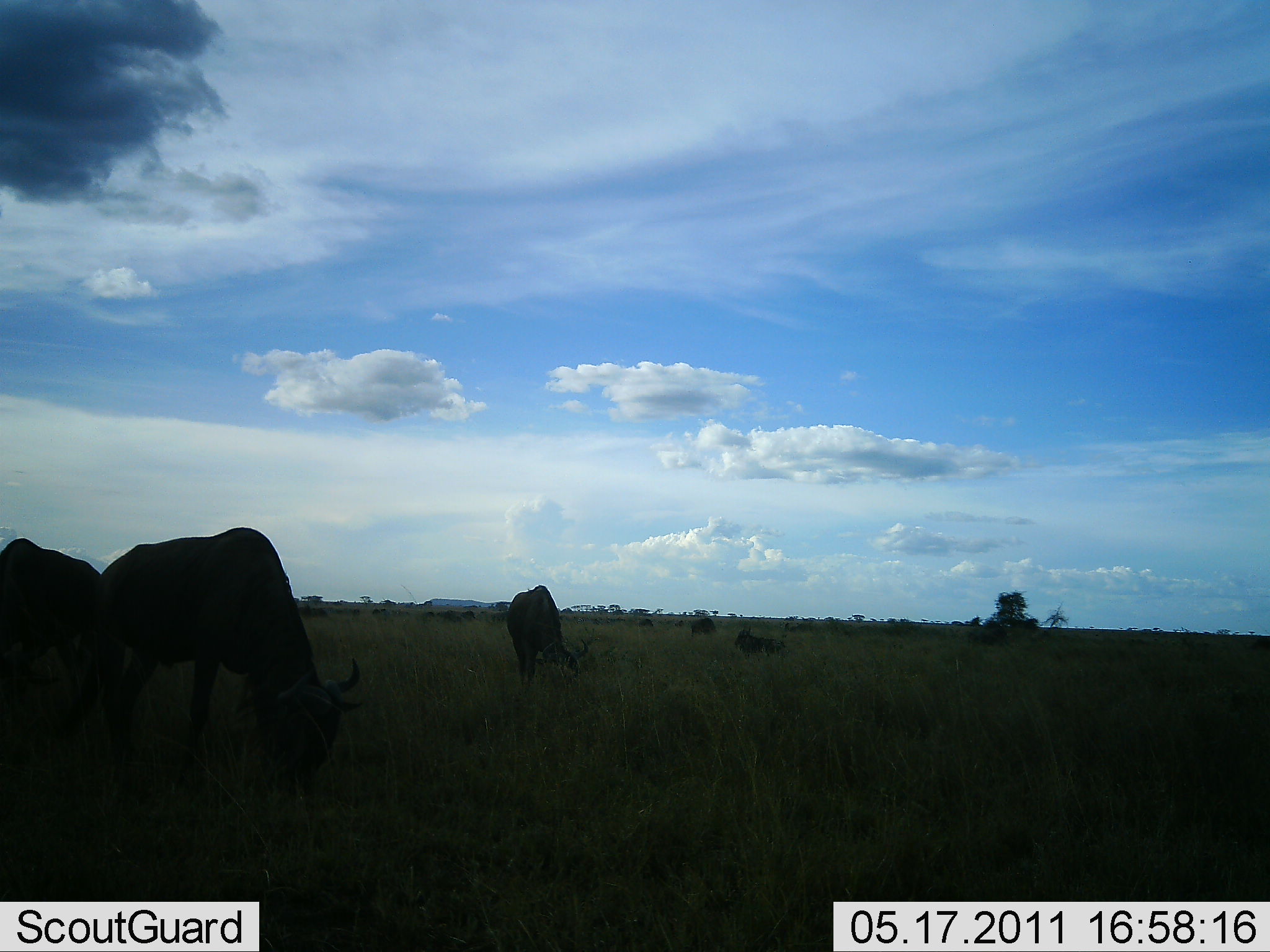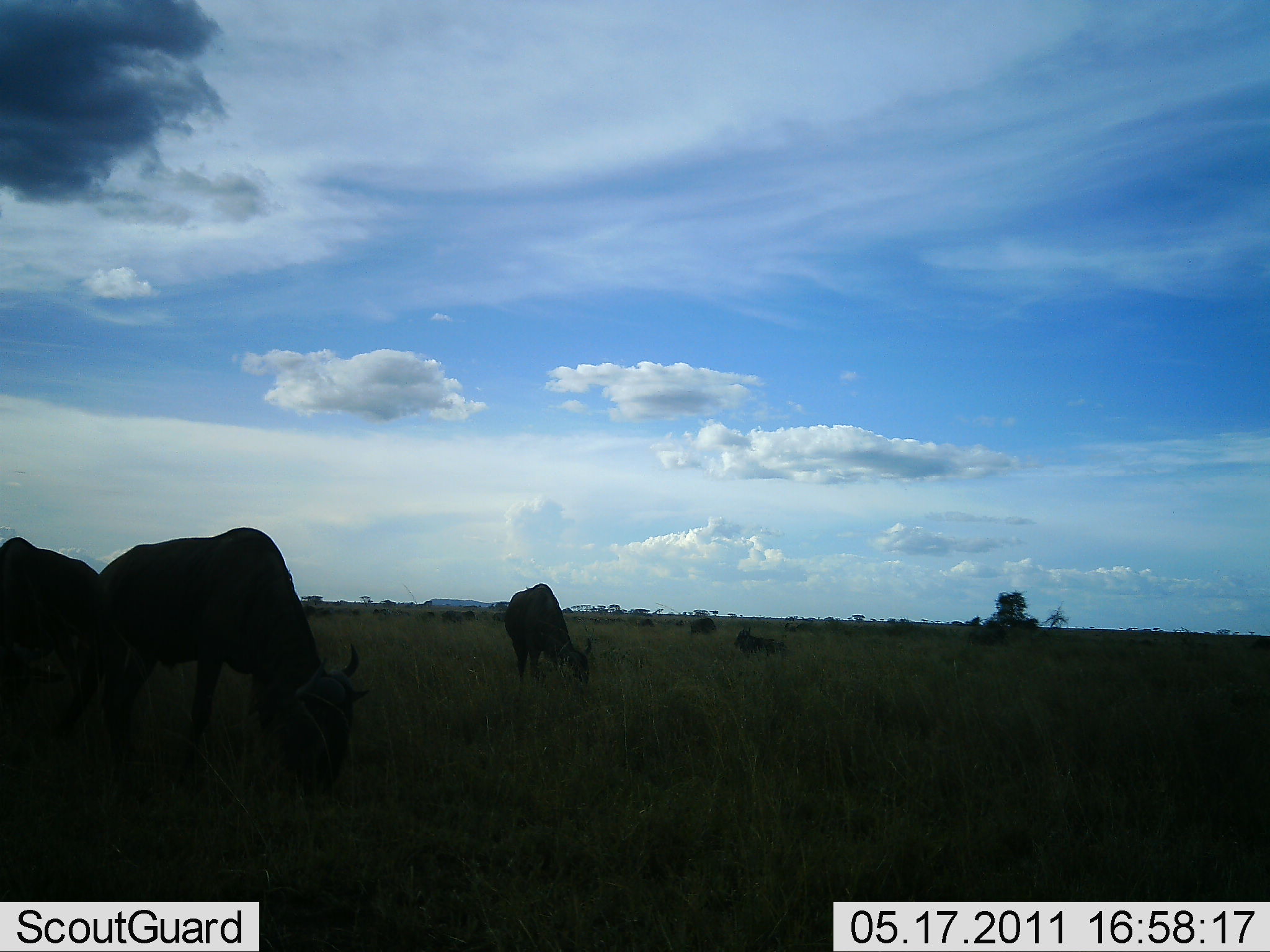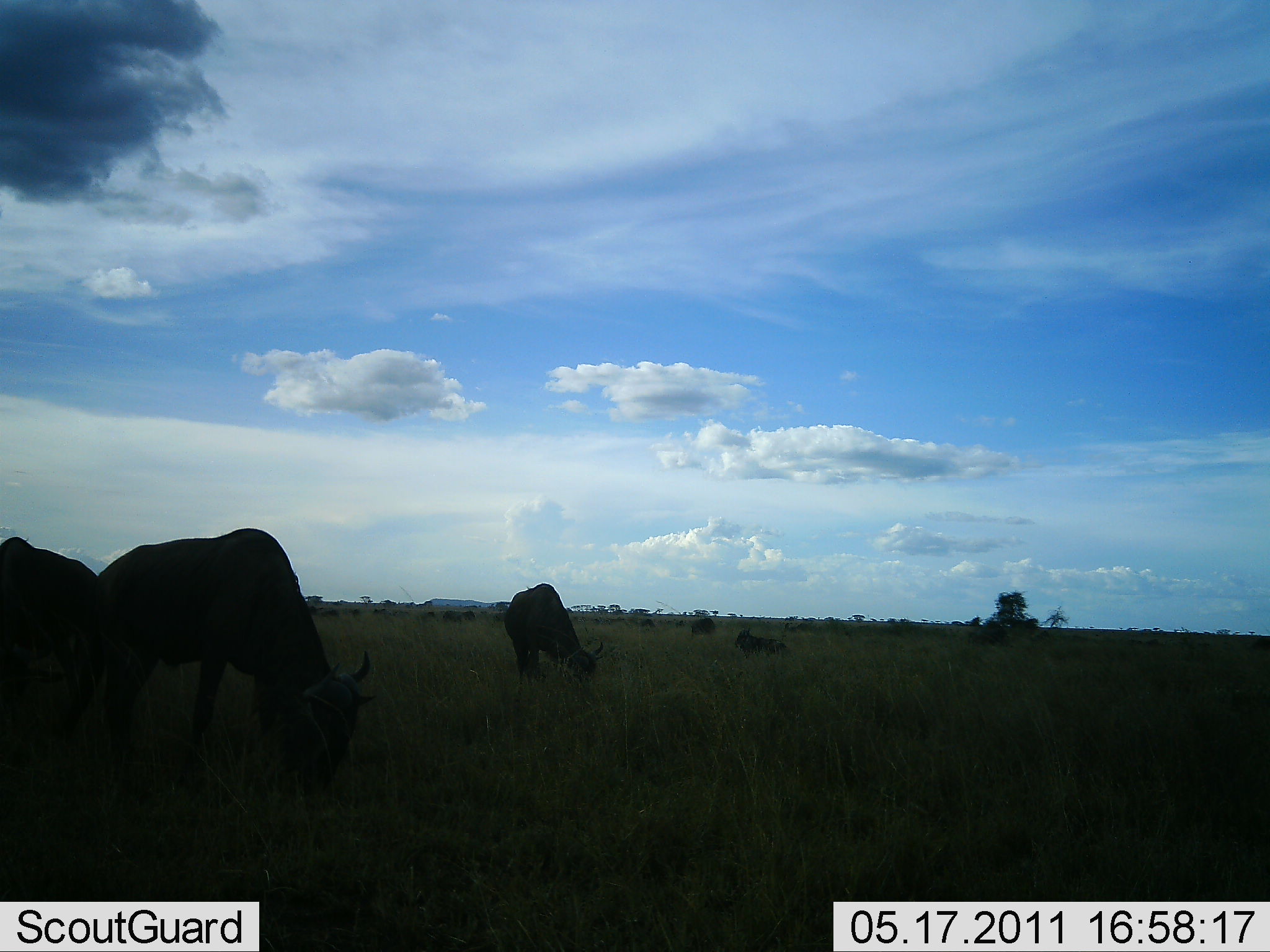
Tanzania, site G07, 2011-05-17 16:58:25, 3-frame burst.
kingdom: Animalia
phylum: Chordata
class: Mammalia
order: Artiodactyla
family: Bovidae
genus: Connochaetes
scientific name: Connochaetes taurinus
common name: blue wildebeest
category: wildebeest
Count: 5.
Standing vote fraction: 42%.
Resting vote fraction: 33%.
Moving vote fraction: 8%.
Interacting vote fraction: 0%.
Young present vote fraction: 0%.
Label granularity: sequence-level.